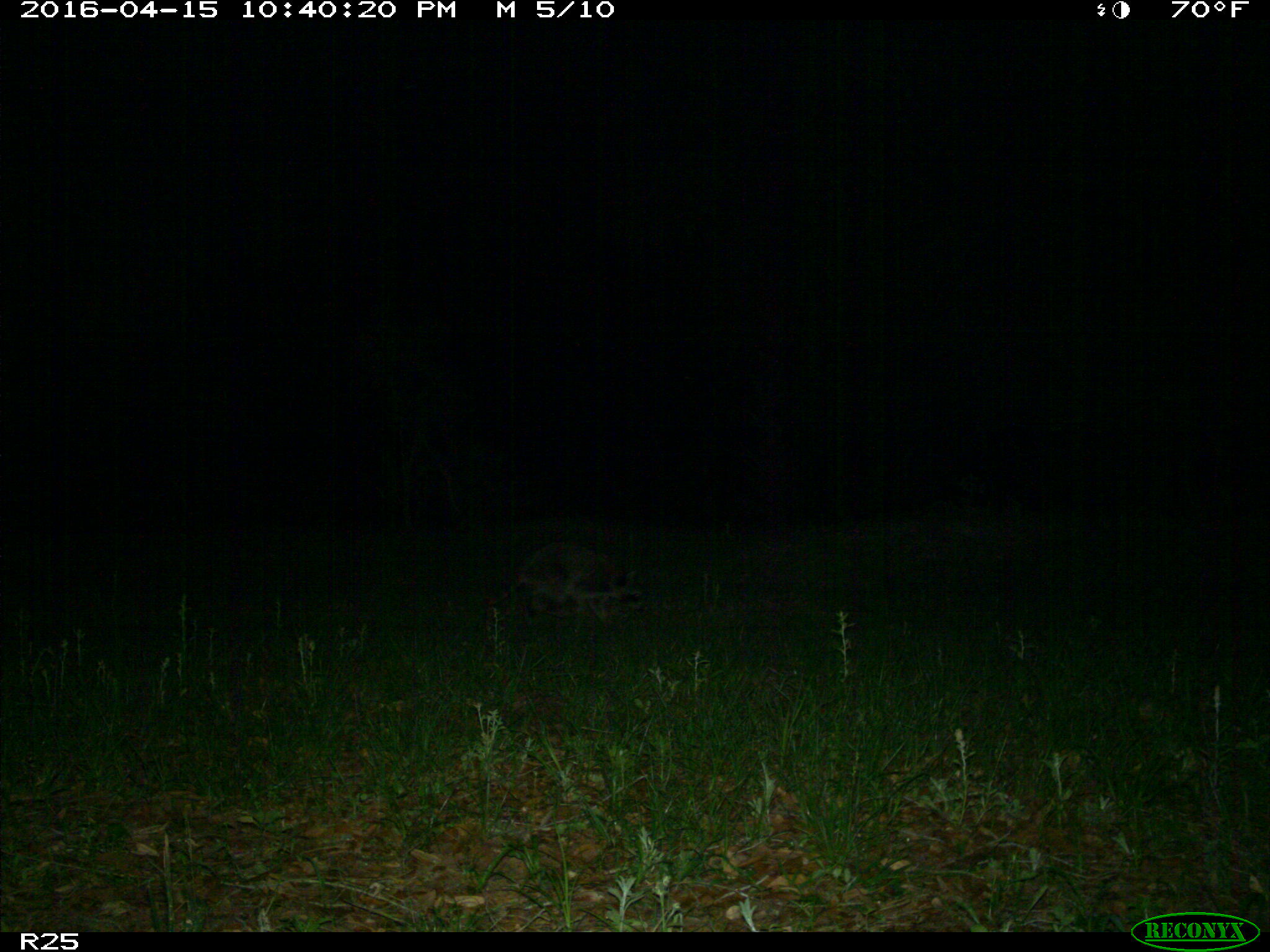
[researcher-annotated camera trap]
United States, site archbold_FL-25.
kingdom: Animalia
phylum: Chordata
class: Mammalia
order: Carnivora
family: Procyonidae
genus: Procyon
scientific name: Procyon lotor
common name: common raccoon